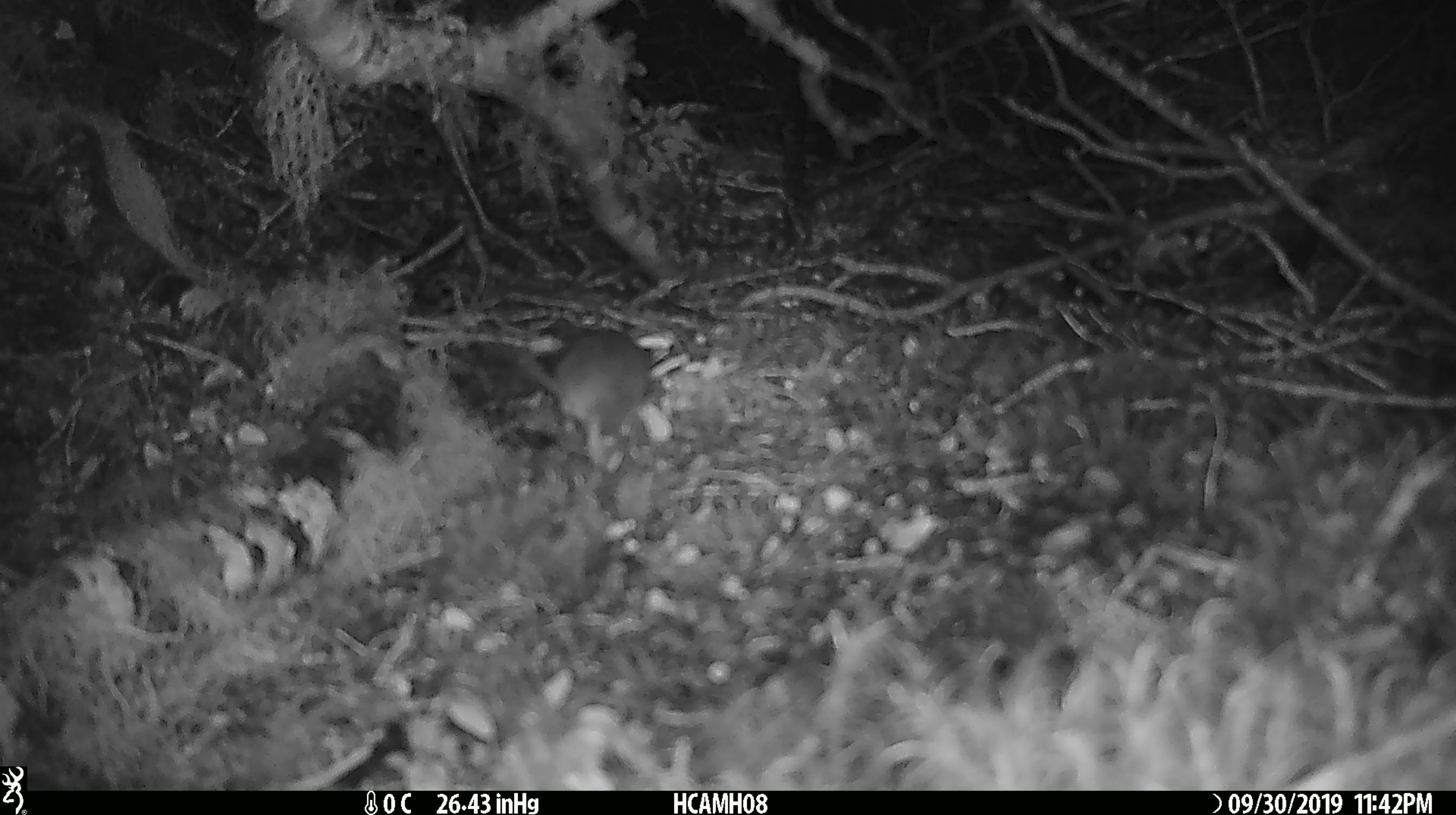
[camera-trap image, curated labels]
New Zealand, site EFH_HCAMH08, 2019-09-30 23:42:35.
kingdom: Animalia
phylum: Chordata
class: Mammalia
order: Rodentia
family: Muridae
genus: Mus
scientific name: Mus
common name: mouse